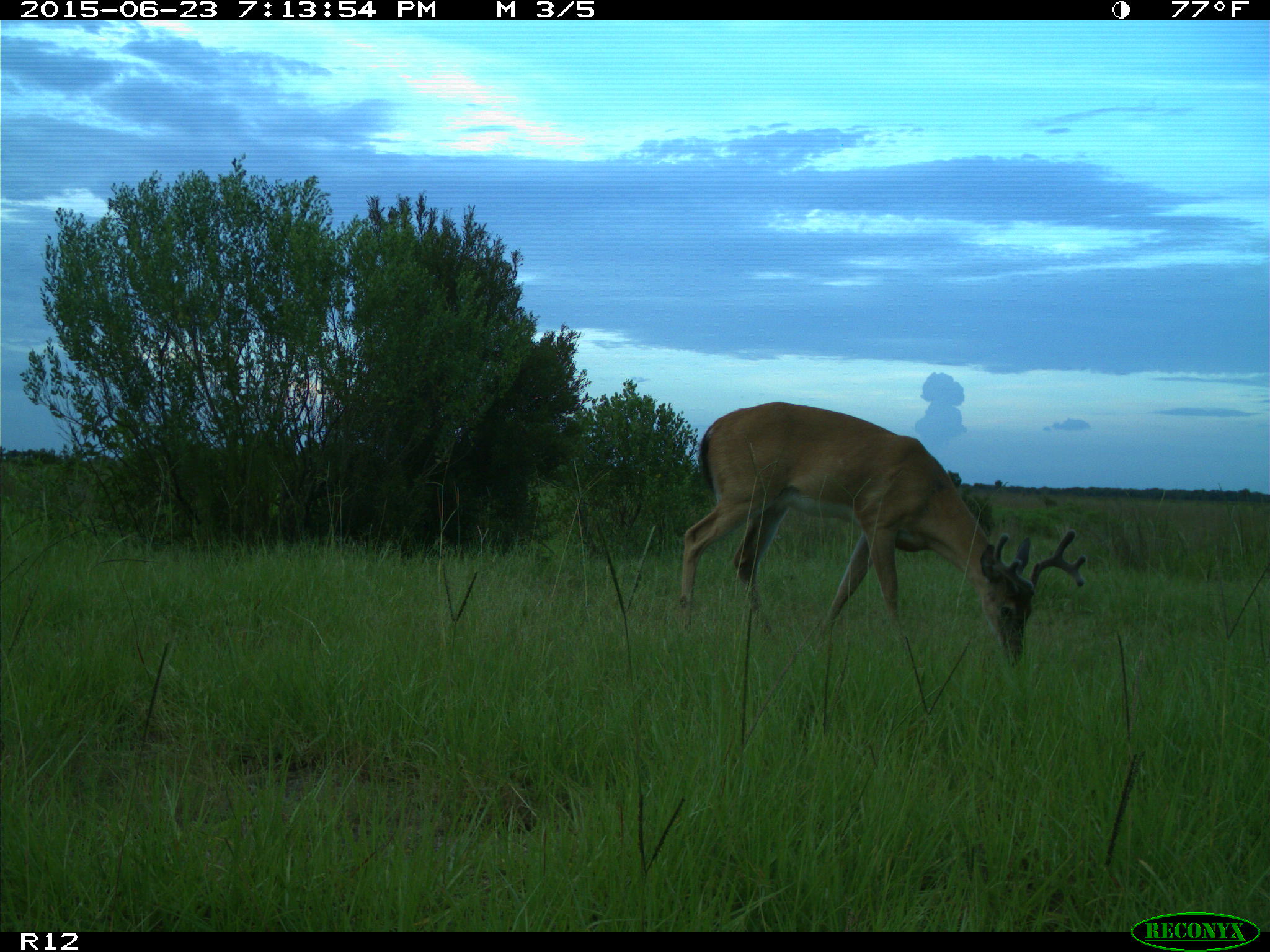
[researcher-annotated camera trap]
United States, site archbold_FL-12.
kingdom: Animalia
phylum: Chordata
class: Mammalia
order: Artiodactyla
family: Cervidae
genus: Odocoileus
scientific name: Odocoileus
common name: deer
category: unidentified deer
Unidentified deer (deer) (Odocoileus).